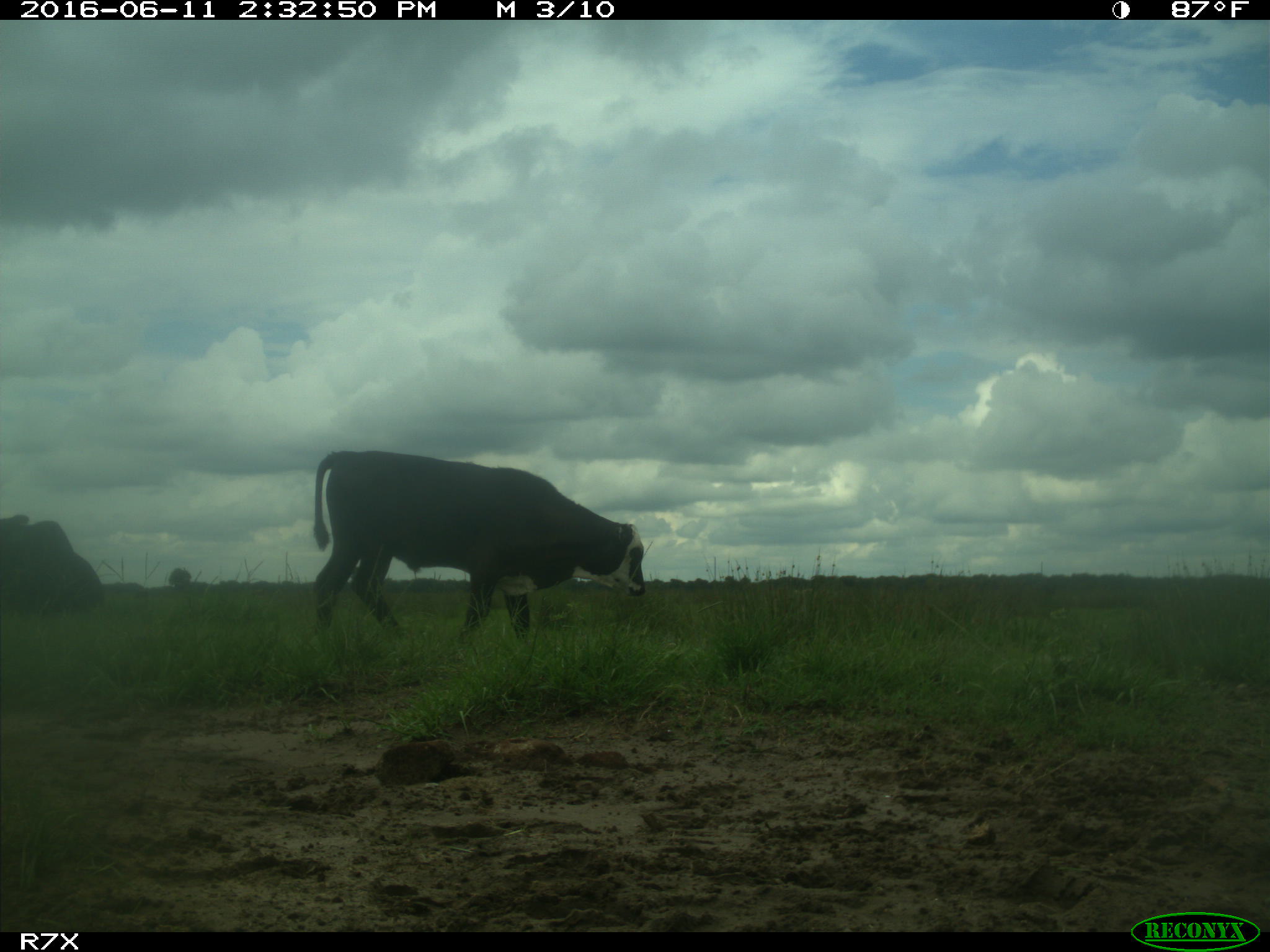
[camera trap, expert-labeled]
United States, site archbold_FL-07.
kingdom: Animalia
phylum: Chordata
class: Mammalia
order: Artiodactyla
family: Bovidae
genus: Bos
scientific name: Bos taurus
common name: domestic cow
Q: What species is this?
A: Bos taurus (domestic cow).